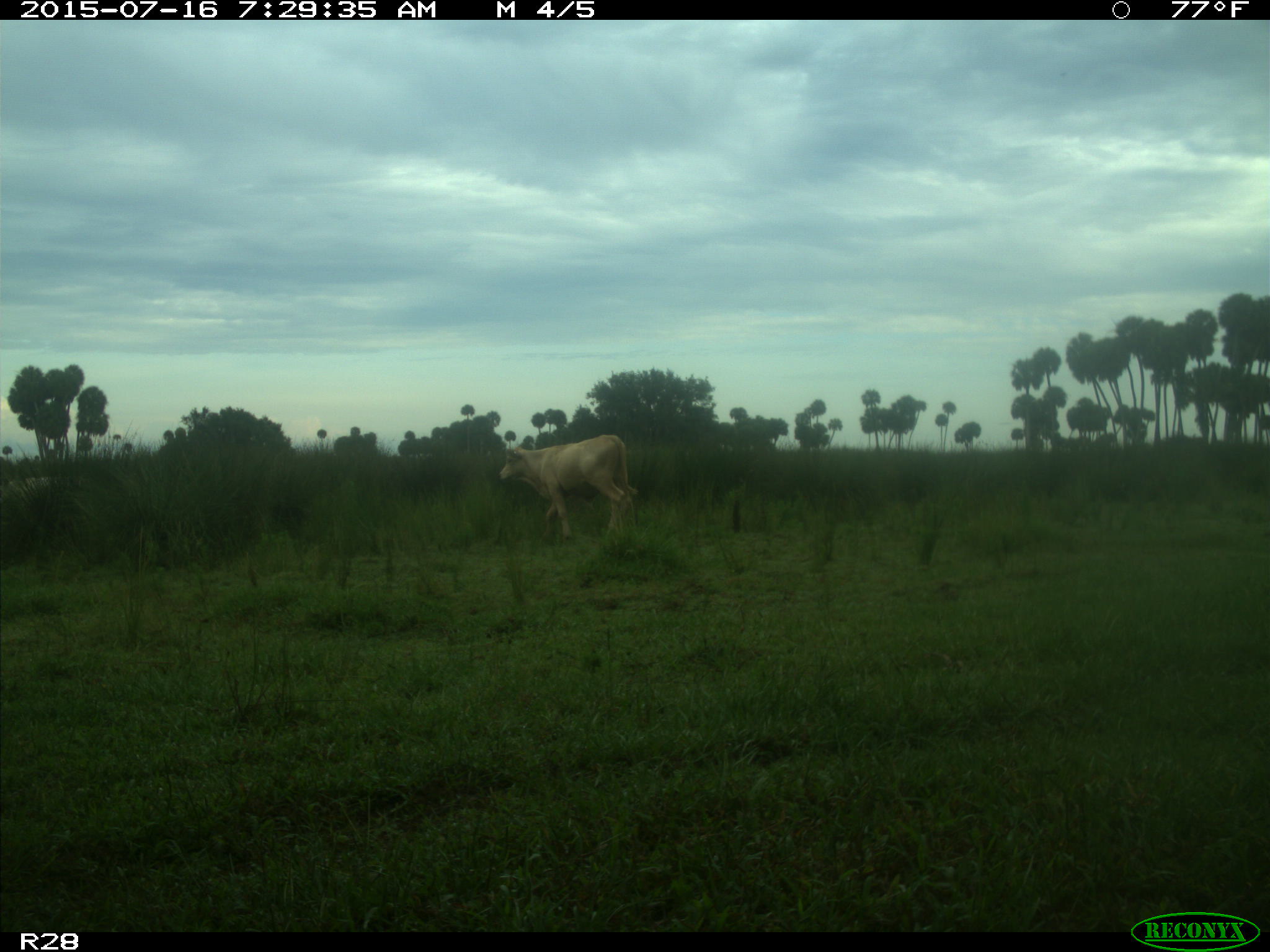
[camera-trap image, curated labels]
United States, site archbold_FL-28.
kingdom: Animalia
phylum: Chordata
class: Mammalia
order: Artiodactyla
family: Bovidae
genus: Bos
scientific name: Bos taurus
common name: domestic cow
Bos taurus (domestic cow).